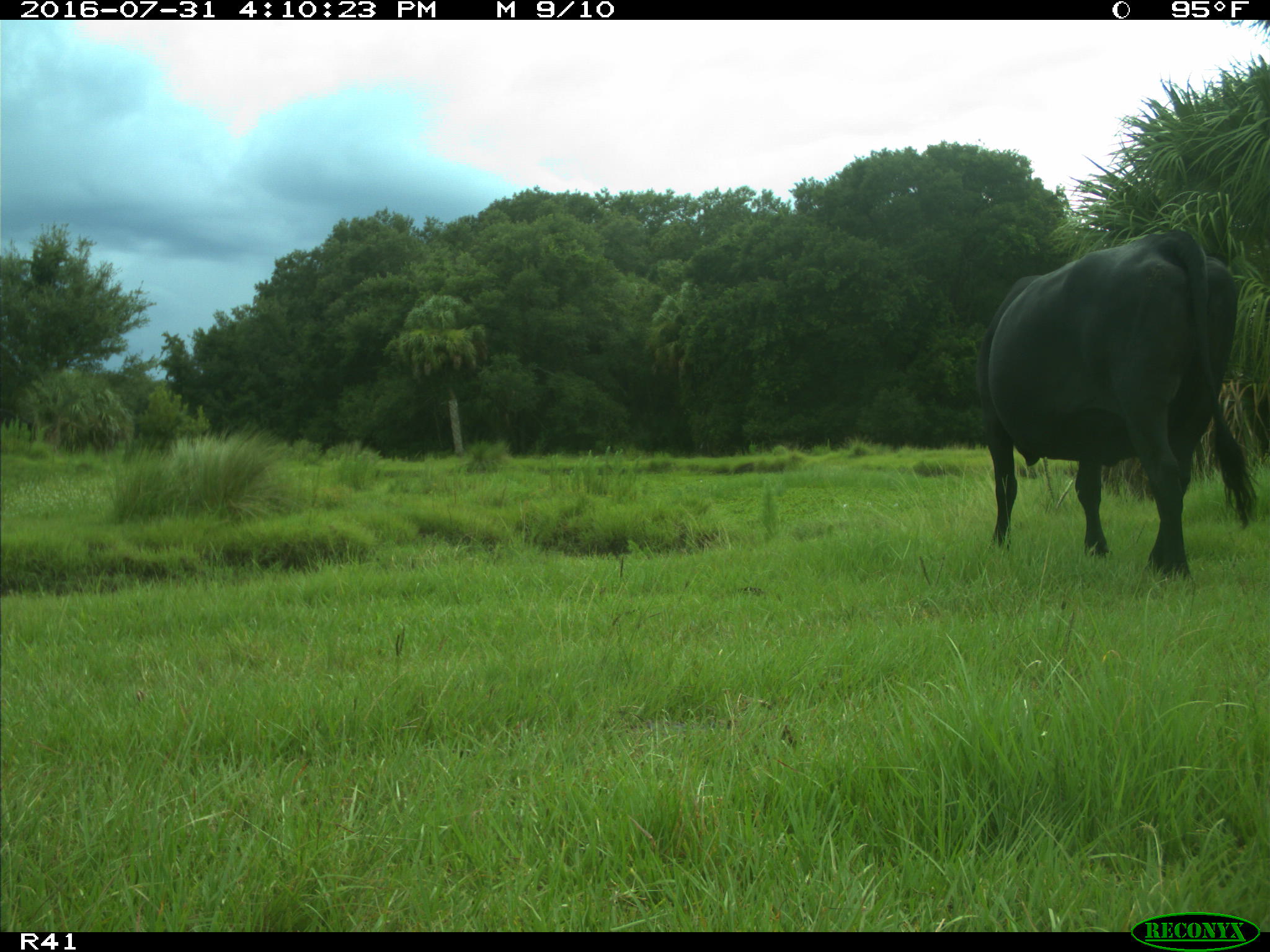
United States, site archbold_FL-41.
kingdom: Animalia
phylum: Chordata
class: Mammalia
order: Artiodactyla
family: Bovidae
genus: Bos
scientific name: Bos taurus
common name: domestic cow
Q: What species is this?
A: Bos taurus (domestic cow).